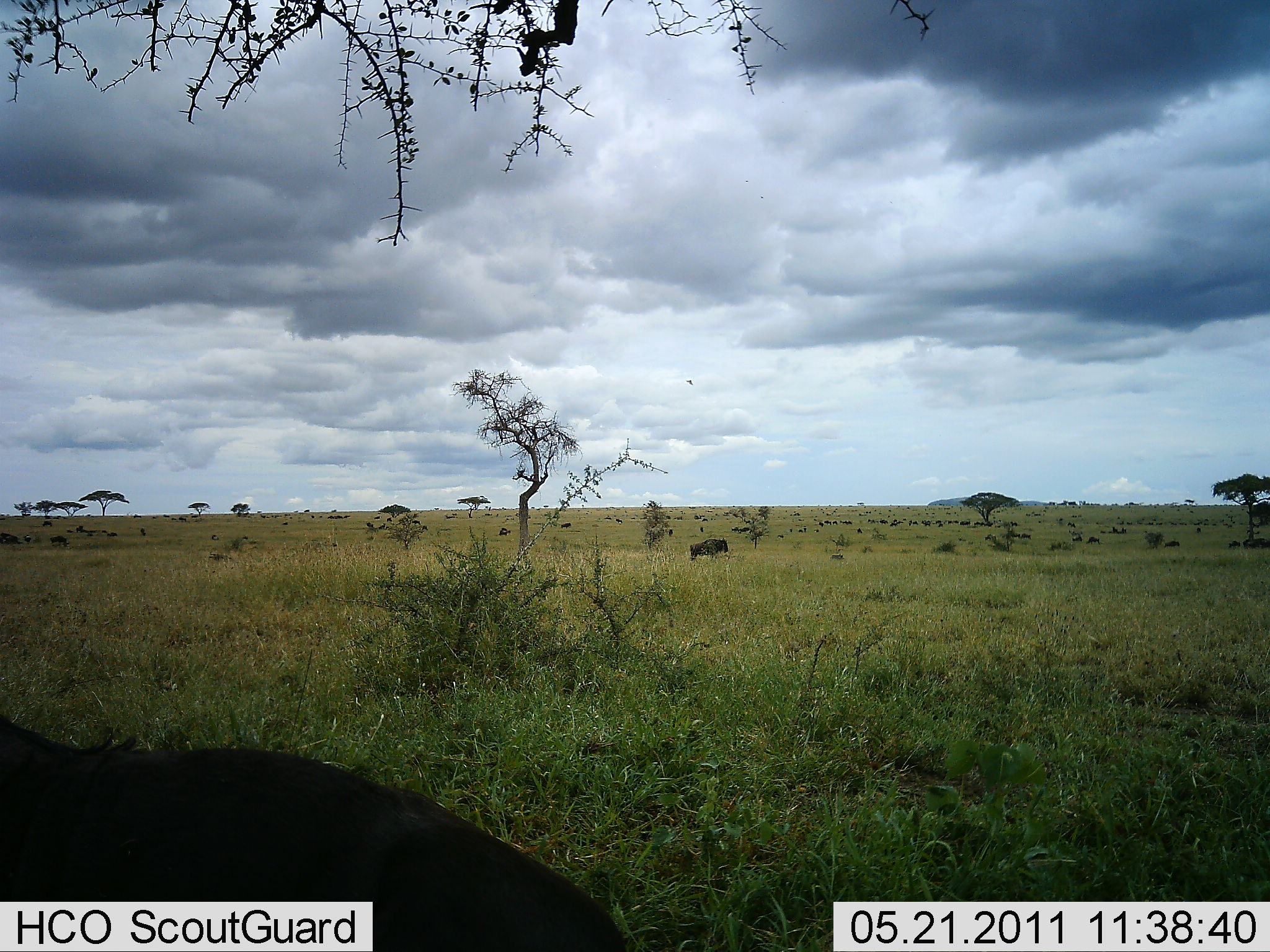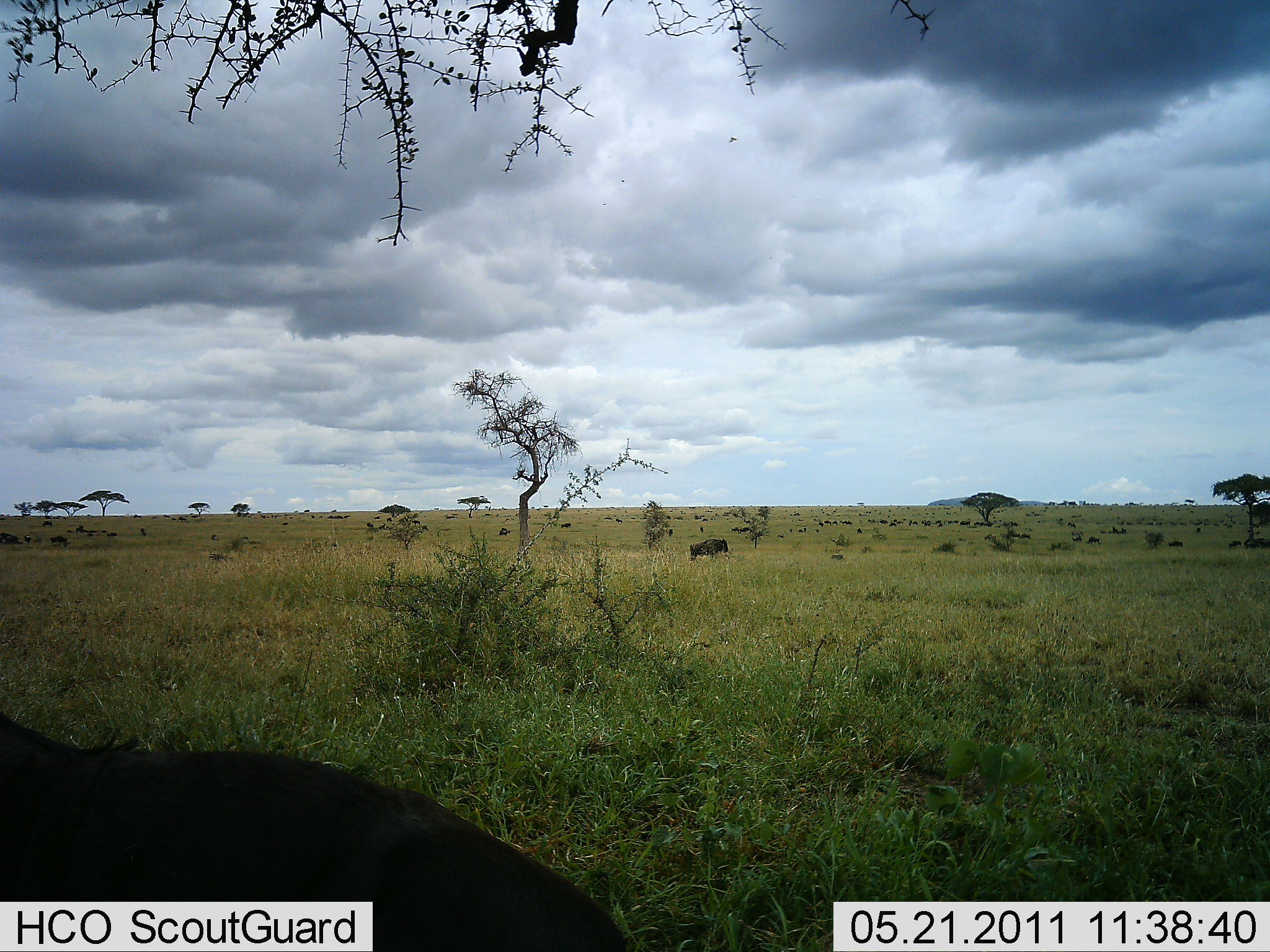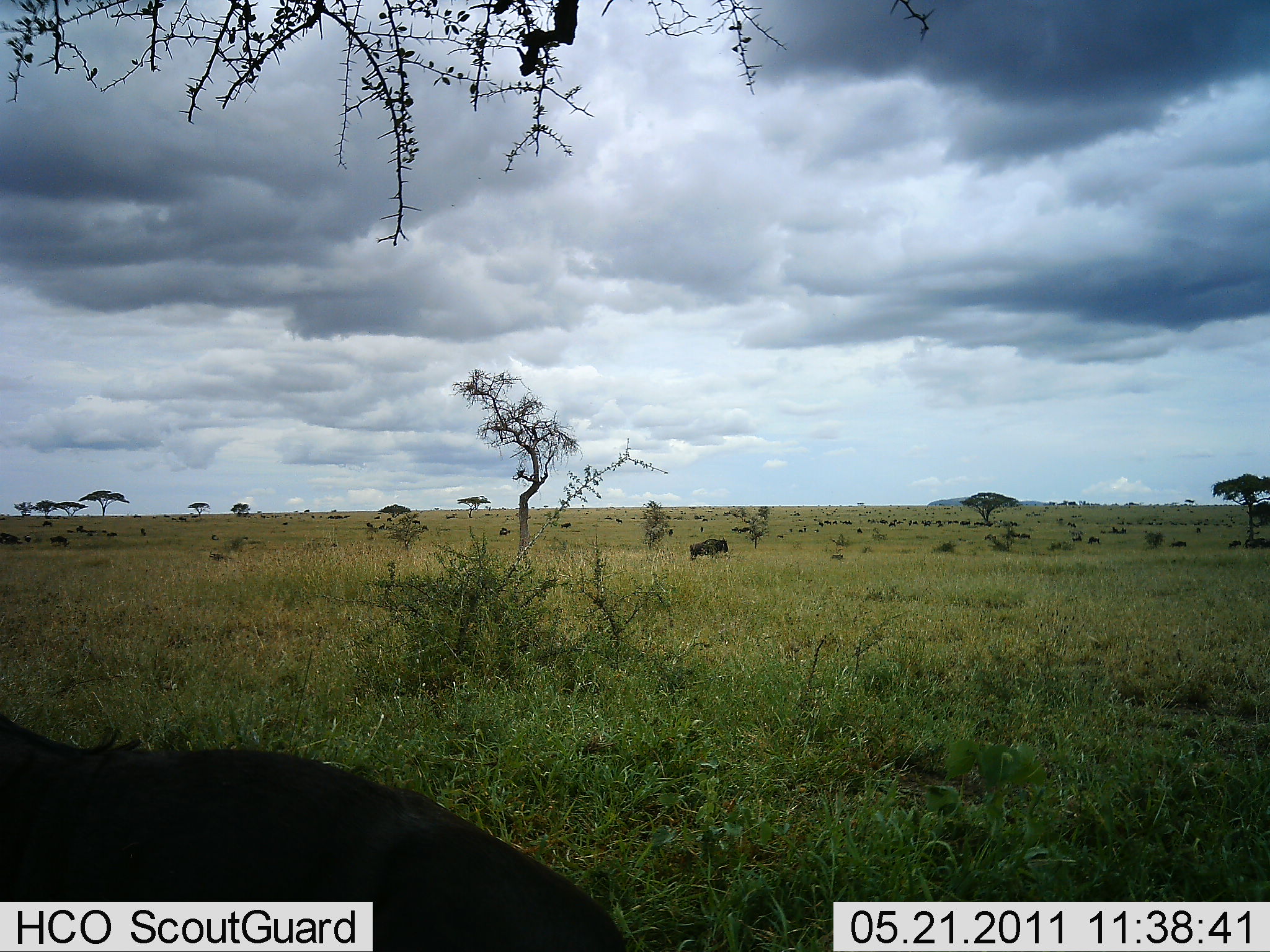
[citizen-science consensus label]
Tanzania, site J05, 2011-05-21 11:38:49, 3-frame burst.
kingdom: Animalia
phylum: Chordata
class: Mammalia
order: Artiodactyla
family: Bovidae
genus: Connochaetes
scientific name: Connochaetes taurinus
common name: blue wildebeest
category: wildebeest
Wildebeest (blue wildebeest) (Connochaetes taurinus), count 11-50. Behavior (volunteer vote fractions): standing 90%, resting 40%, moving 30%, interacting 0%. Young present (vote fraction): 0%. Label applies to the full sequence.